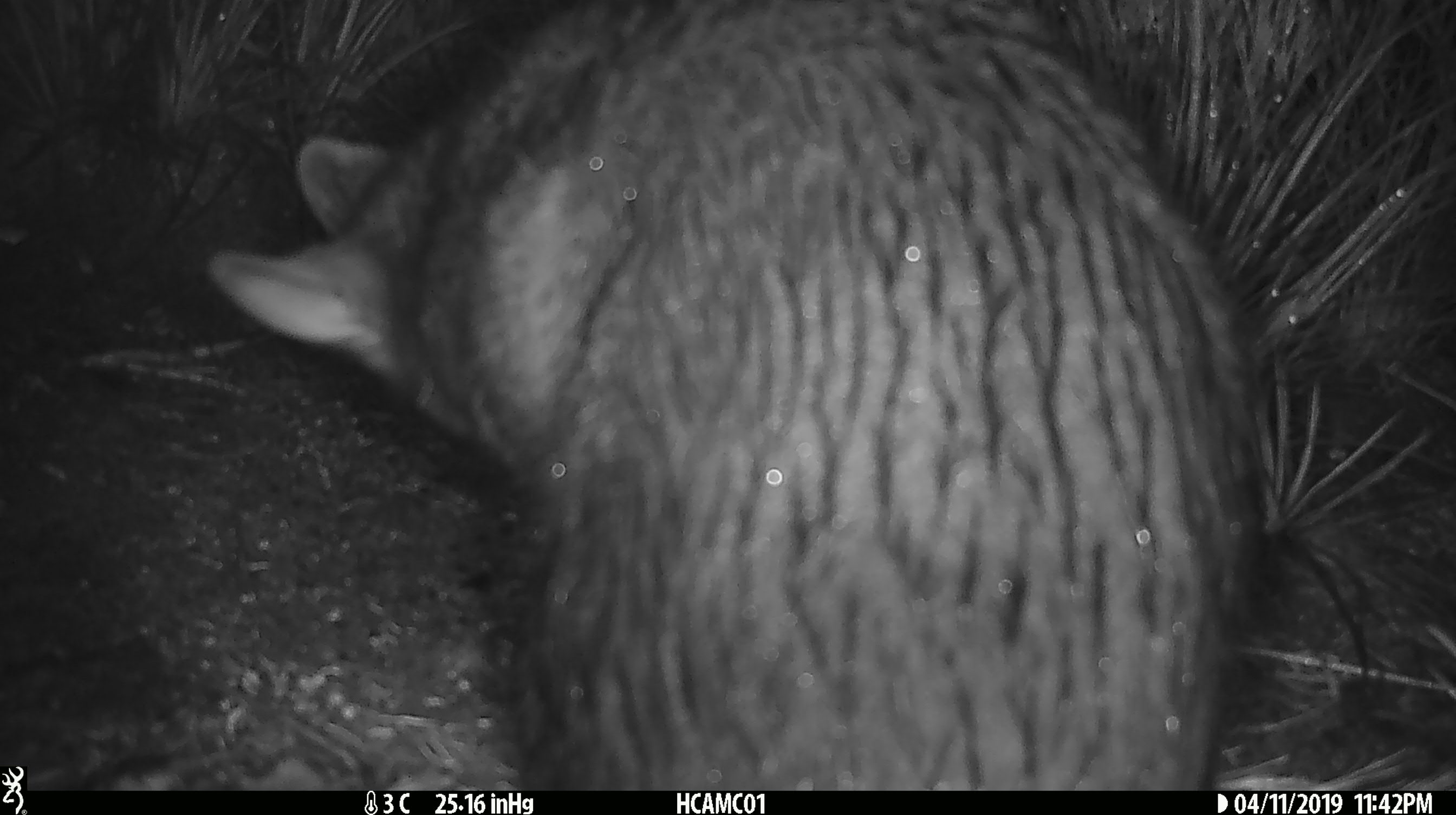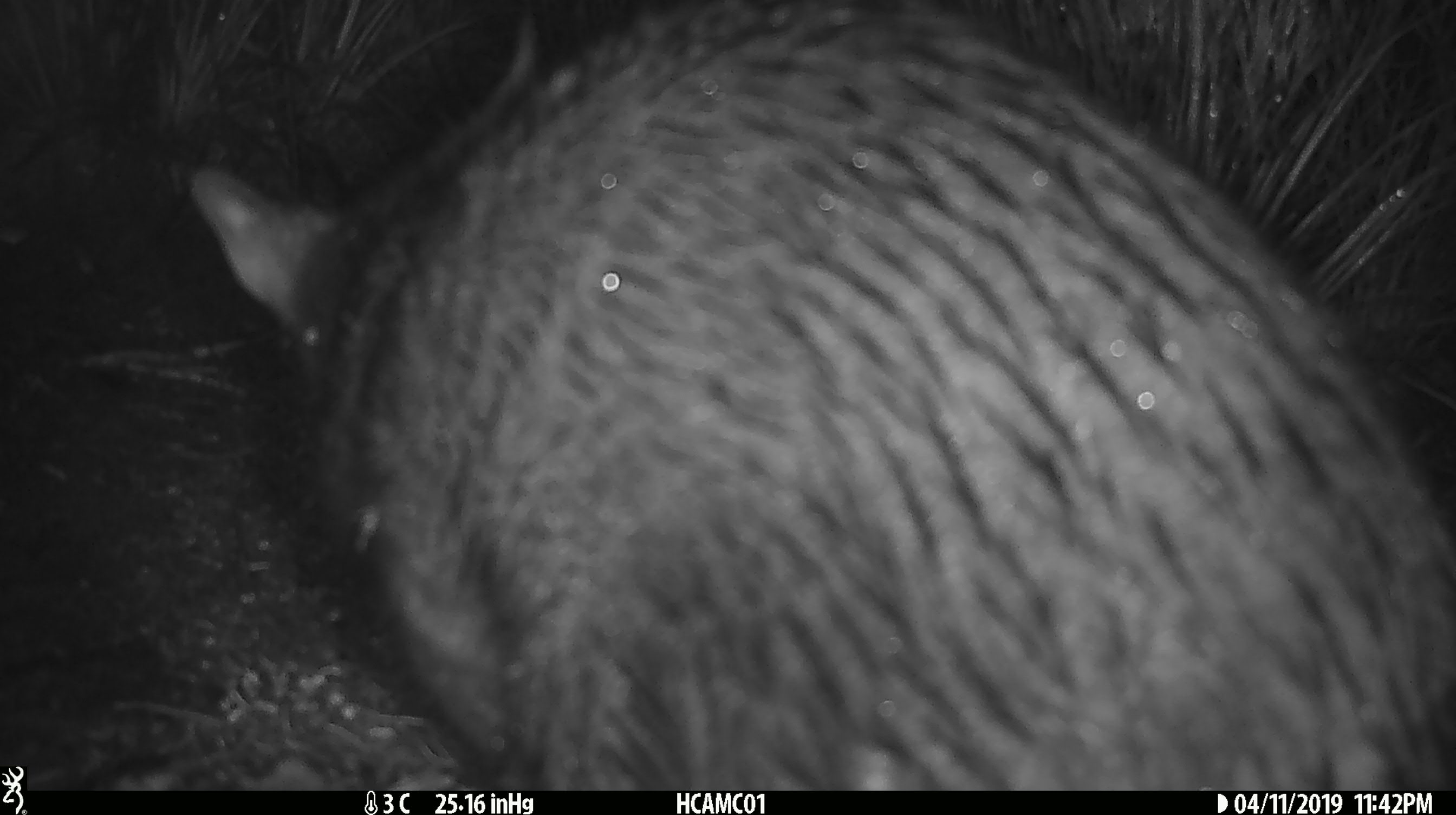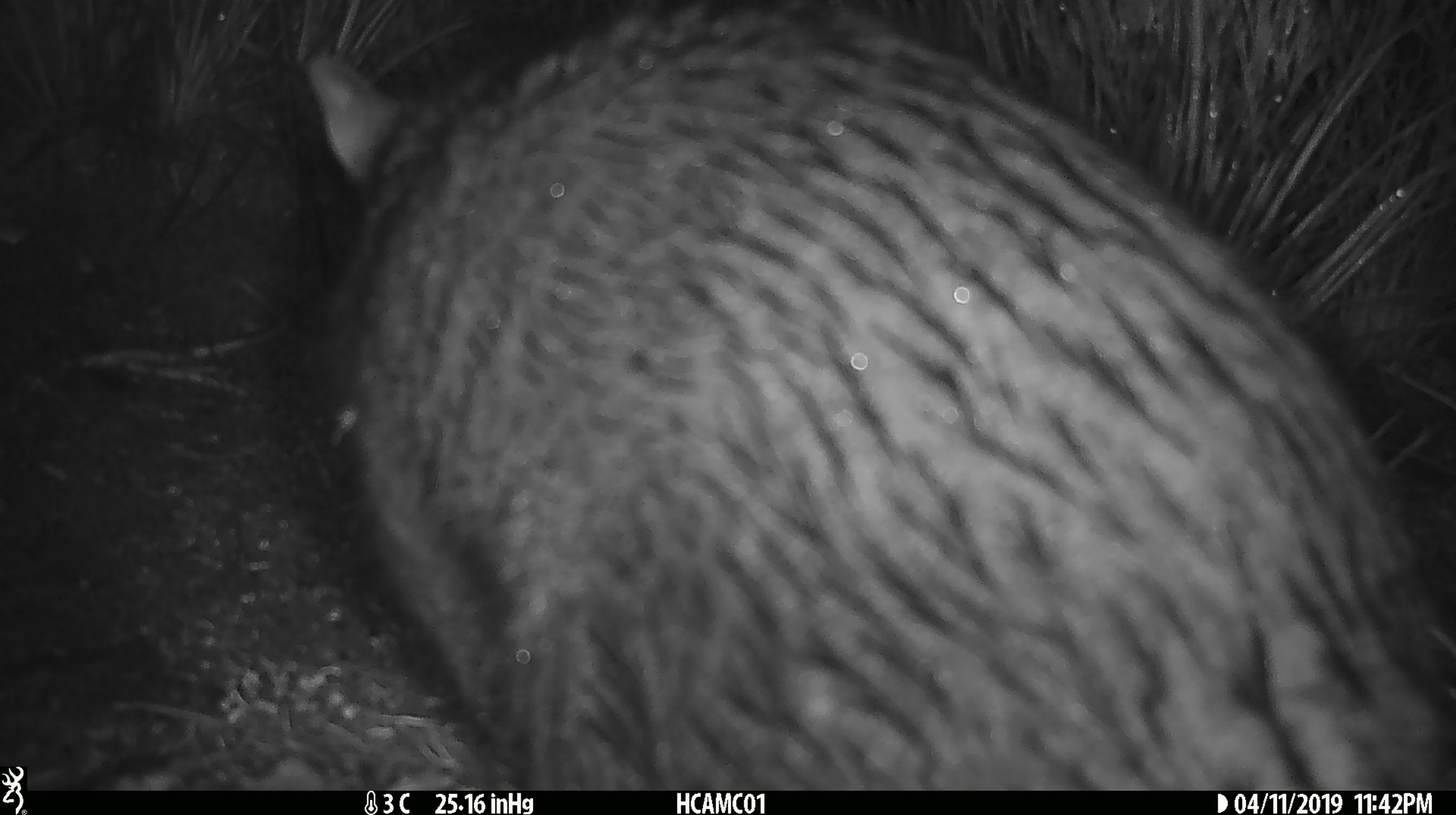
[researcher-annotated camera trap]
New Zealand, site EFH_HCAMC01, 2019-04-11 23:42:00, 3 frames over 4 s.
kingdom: Animalia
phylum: Chordata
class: Mammalia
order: Diprotodontia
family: Phalangeridae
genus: Trichosurus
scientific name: Trichosurus vulpecula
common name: common brushtail possum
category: possum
Possum (common brushtail possum) (Trichosurus vulpecula).